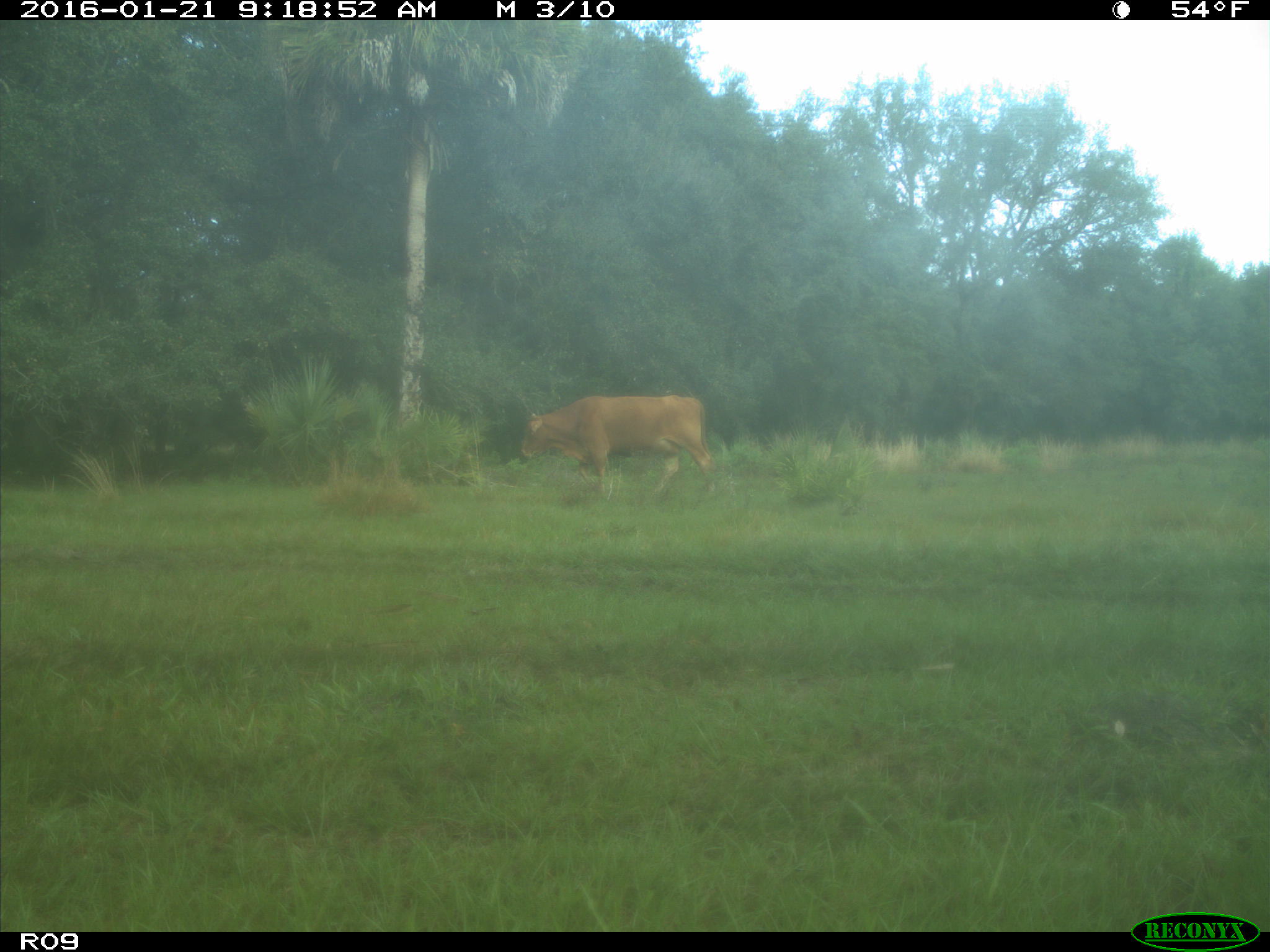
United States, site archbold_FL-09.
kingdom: Animalia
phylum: Chordata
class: Mammalia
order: Artiodactyla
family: Bovidae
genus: Bos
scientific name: Bos taurus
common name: domestic cow